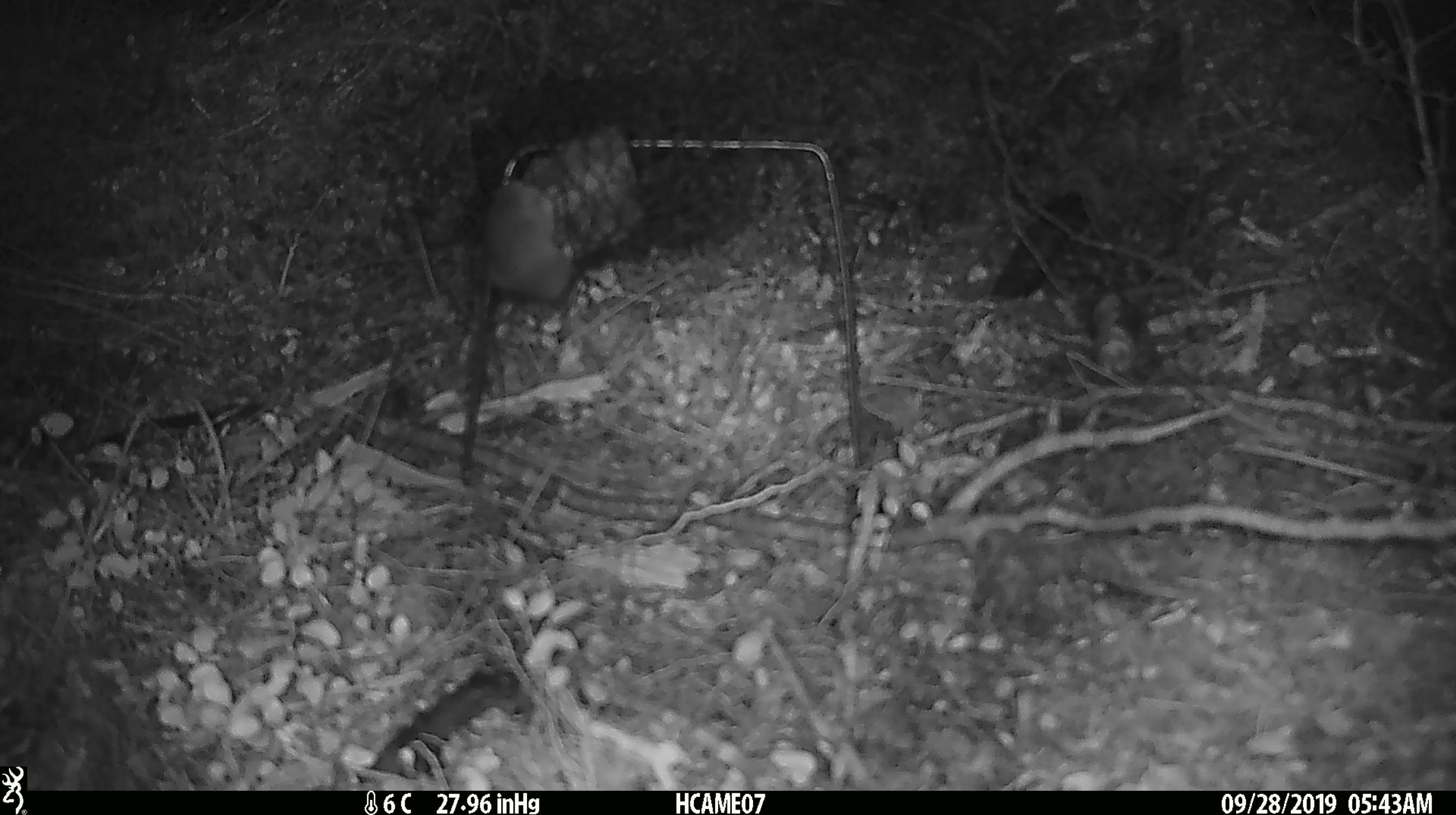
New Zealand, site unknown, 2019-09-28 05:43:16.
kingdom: Animalia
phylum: Chordata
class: Mammalia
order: Rodentia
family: Muridae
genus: Mus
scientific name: Mus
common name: mouse